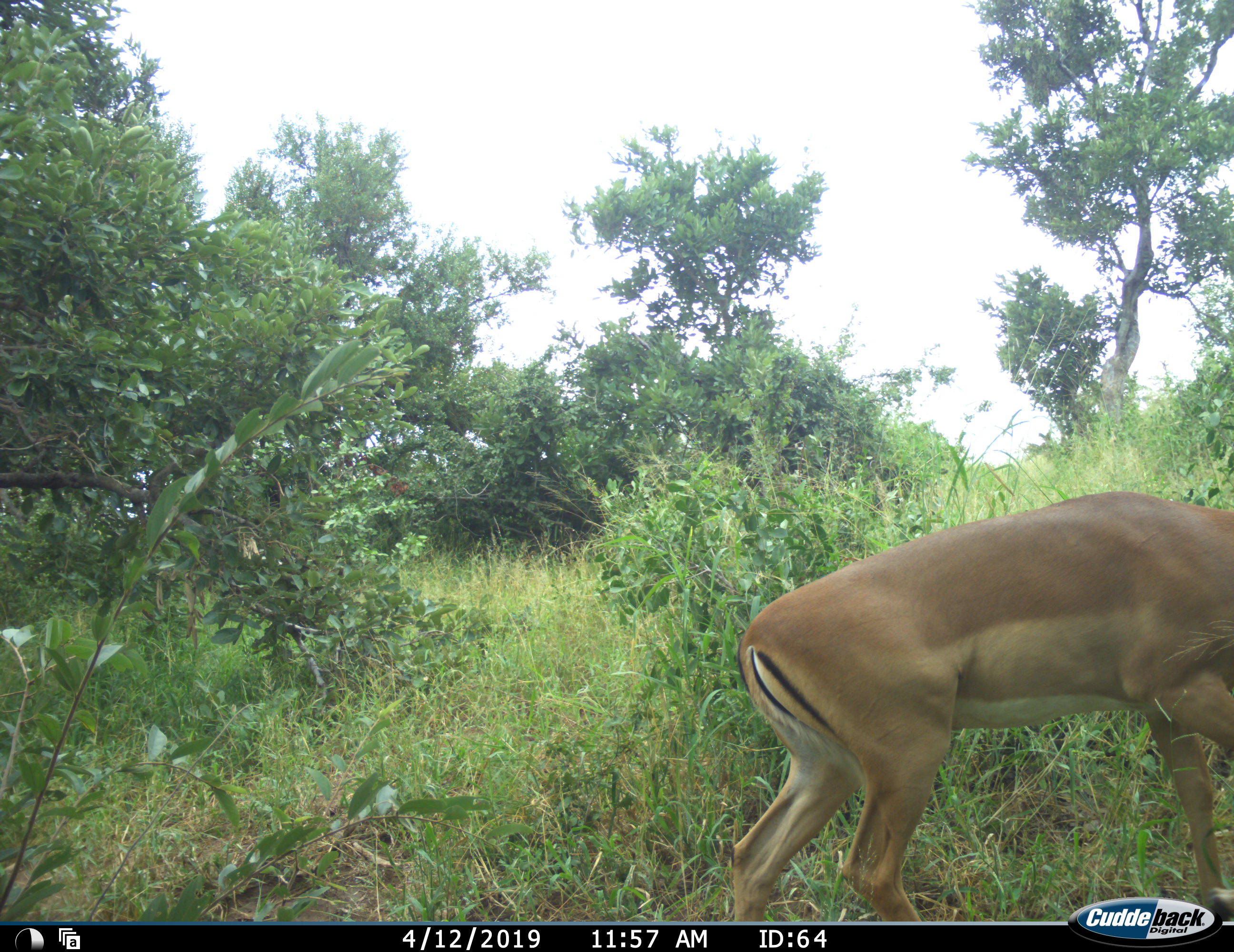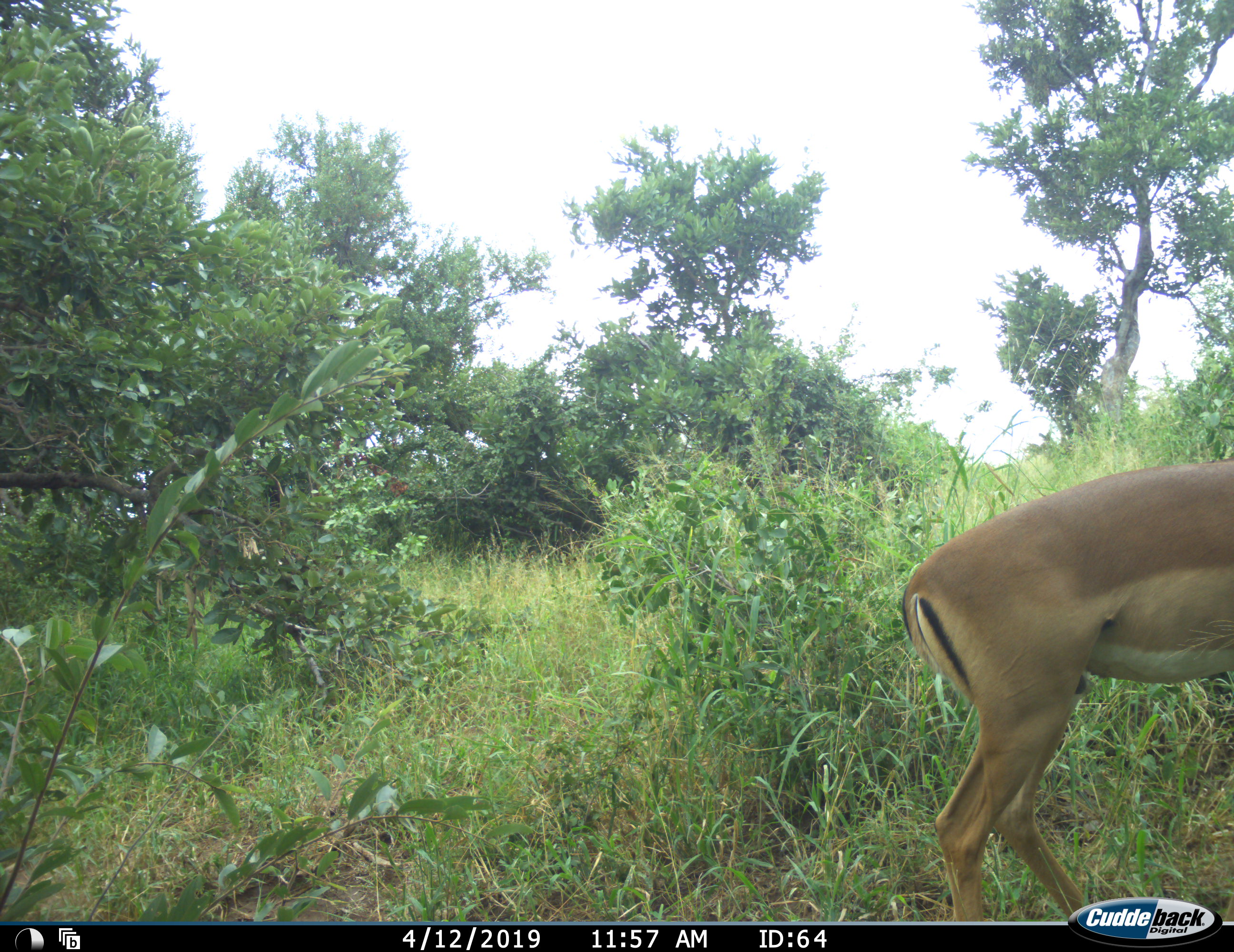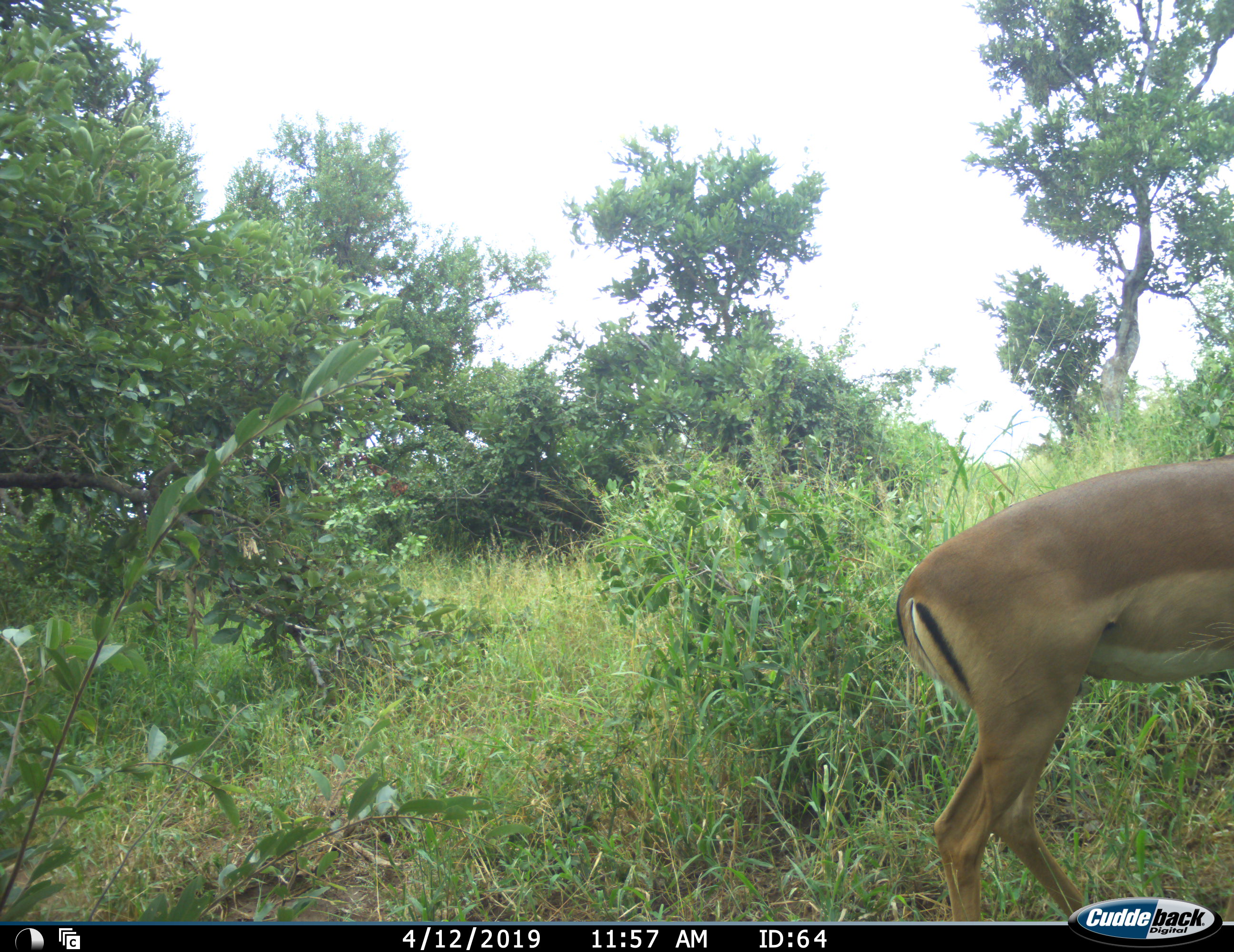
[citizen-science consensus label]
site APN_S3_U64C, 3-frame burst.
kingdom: Animalia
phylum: Chordata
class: Mammalia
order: Artiodactyla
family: Bovidae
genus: Aepyceros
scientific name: Aepyceros melampus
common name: impala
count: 1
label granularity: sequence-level